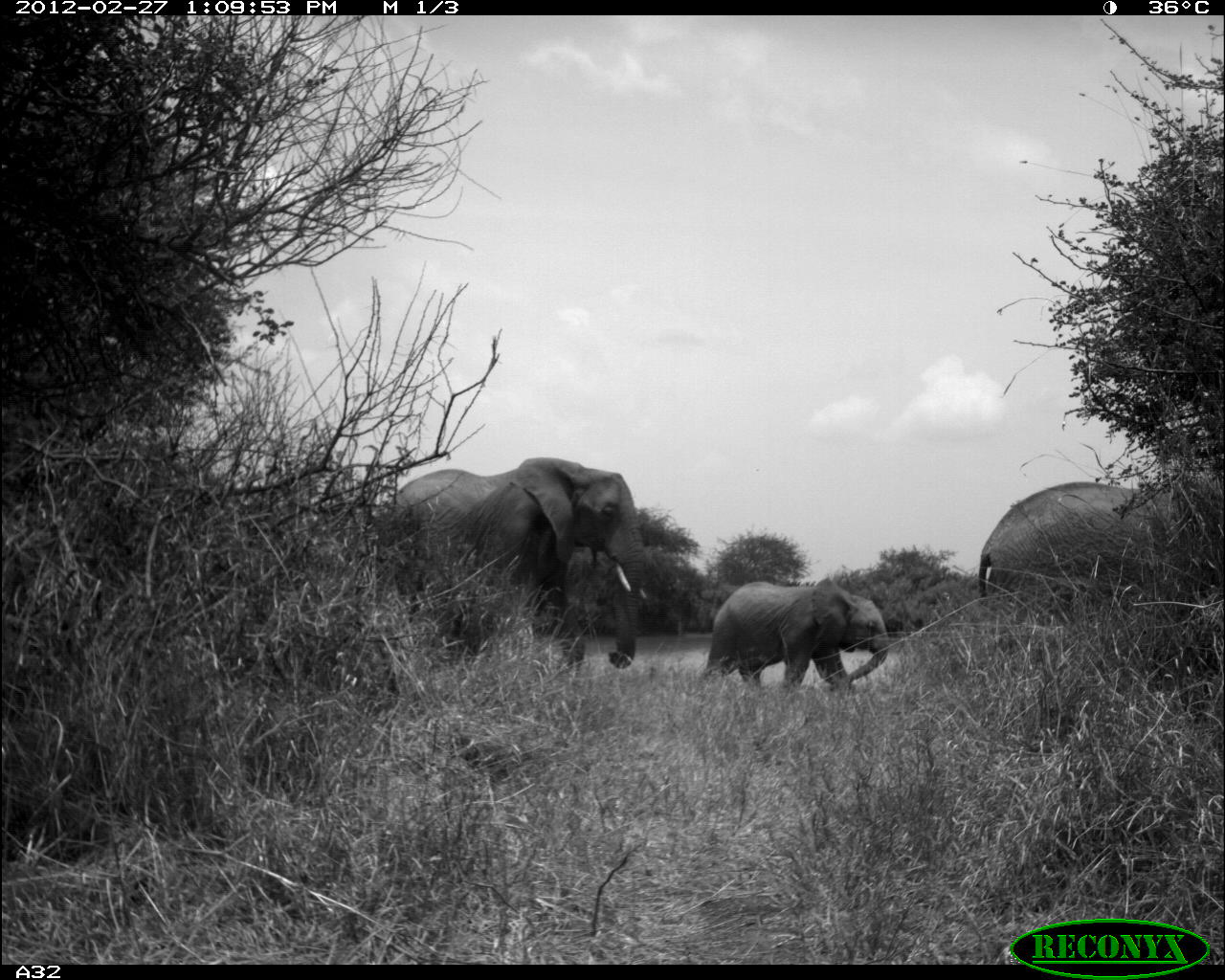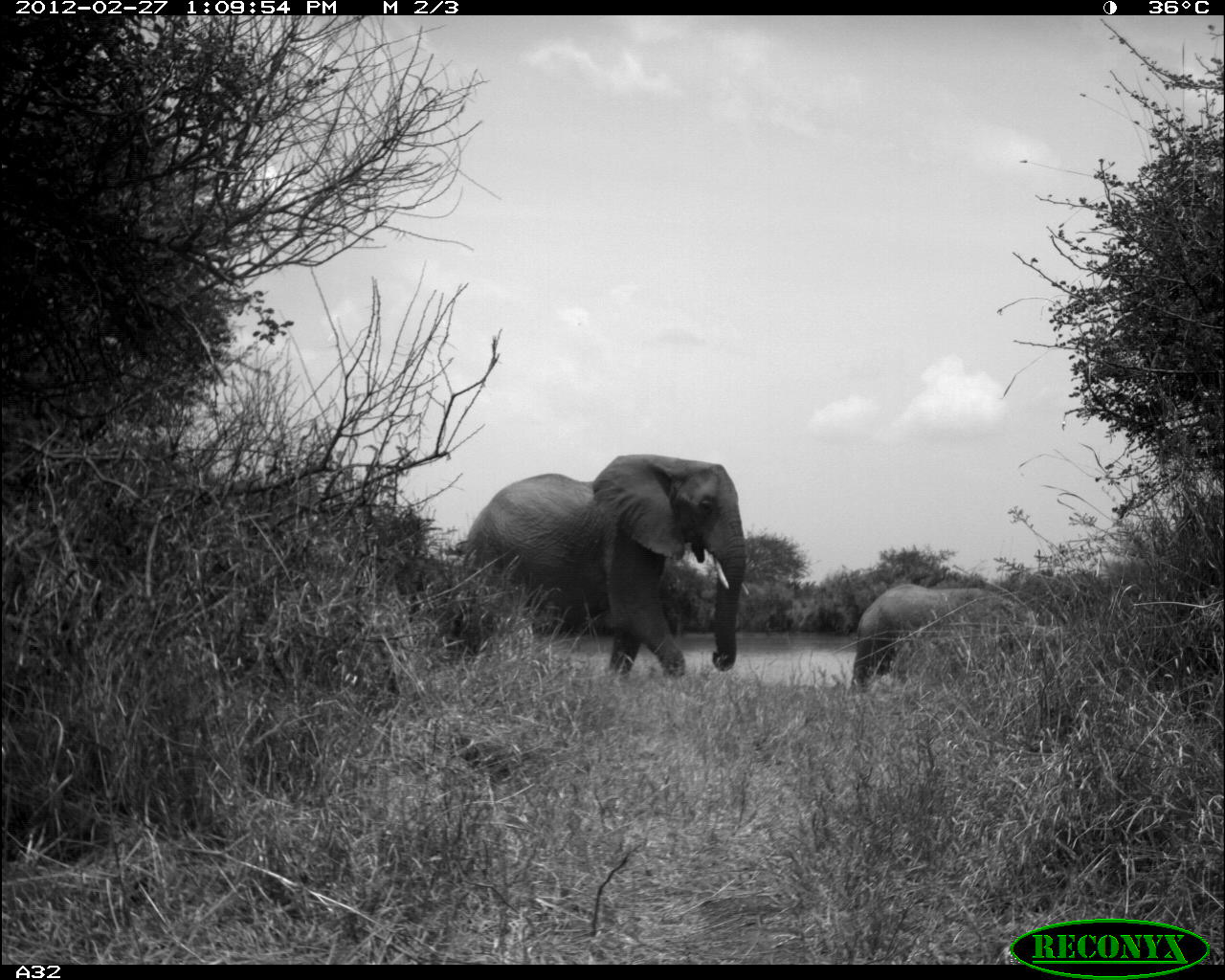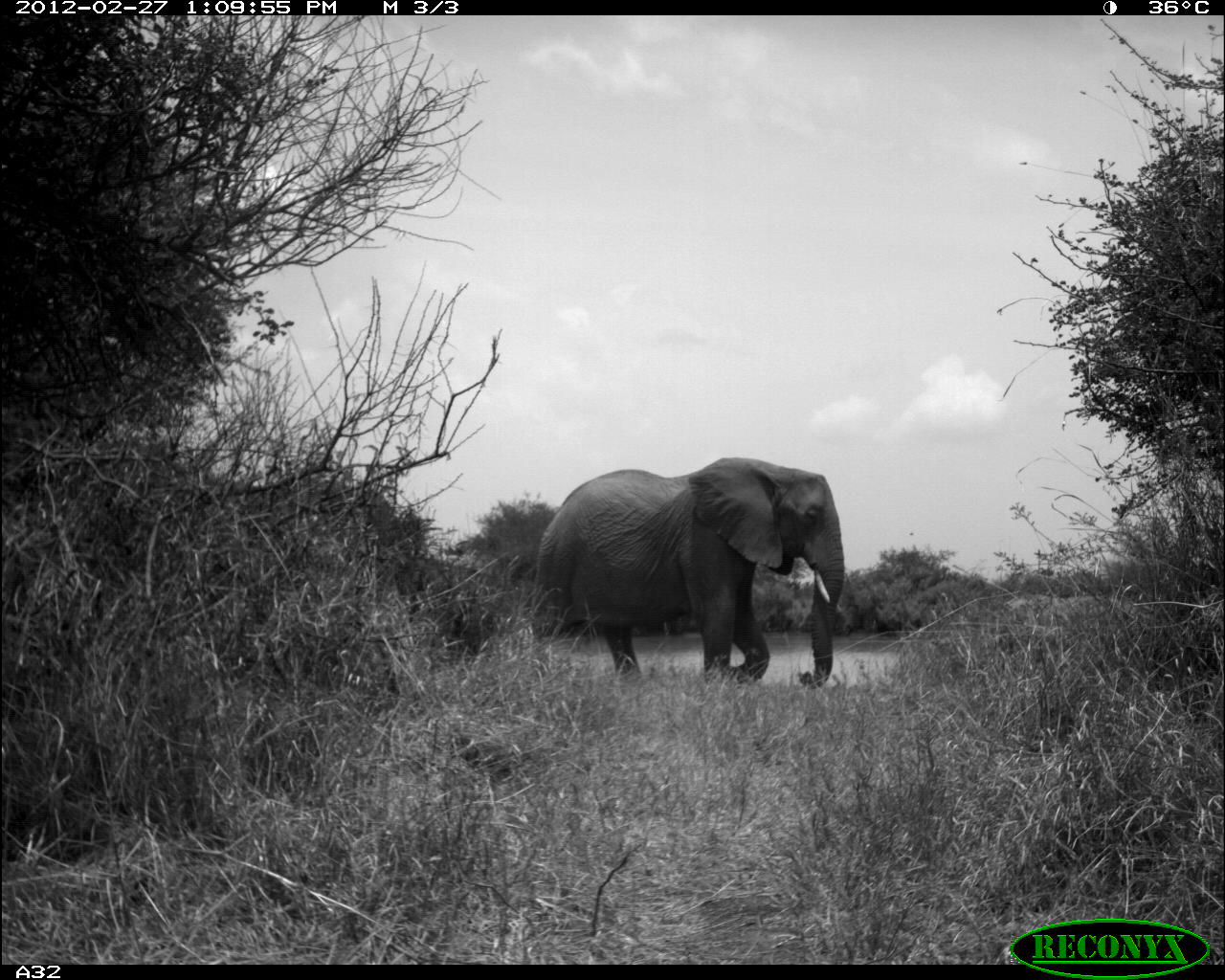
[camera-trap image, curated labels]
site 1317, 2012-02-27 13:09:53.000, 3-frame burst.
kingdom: Animalia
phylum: Chordata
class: Mammalia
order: Proboscidea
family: Elephantidae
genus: Loxodonta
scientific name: Loxodonta africana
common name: african bush elephant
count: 3